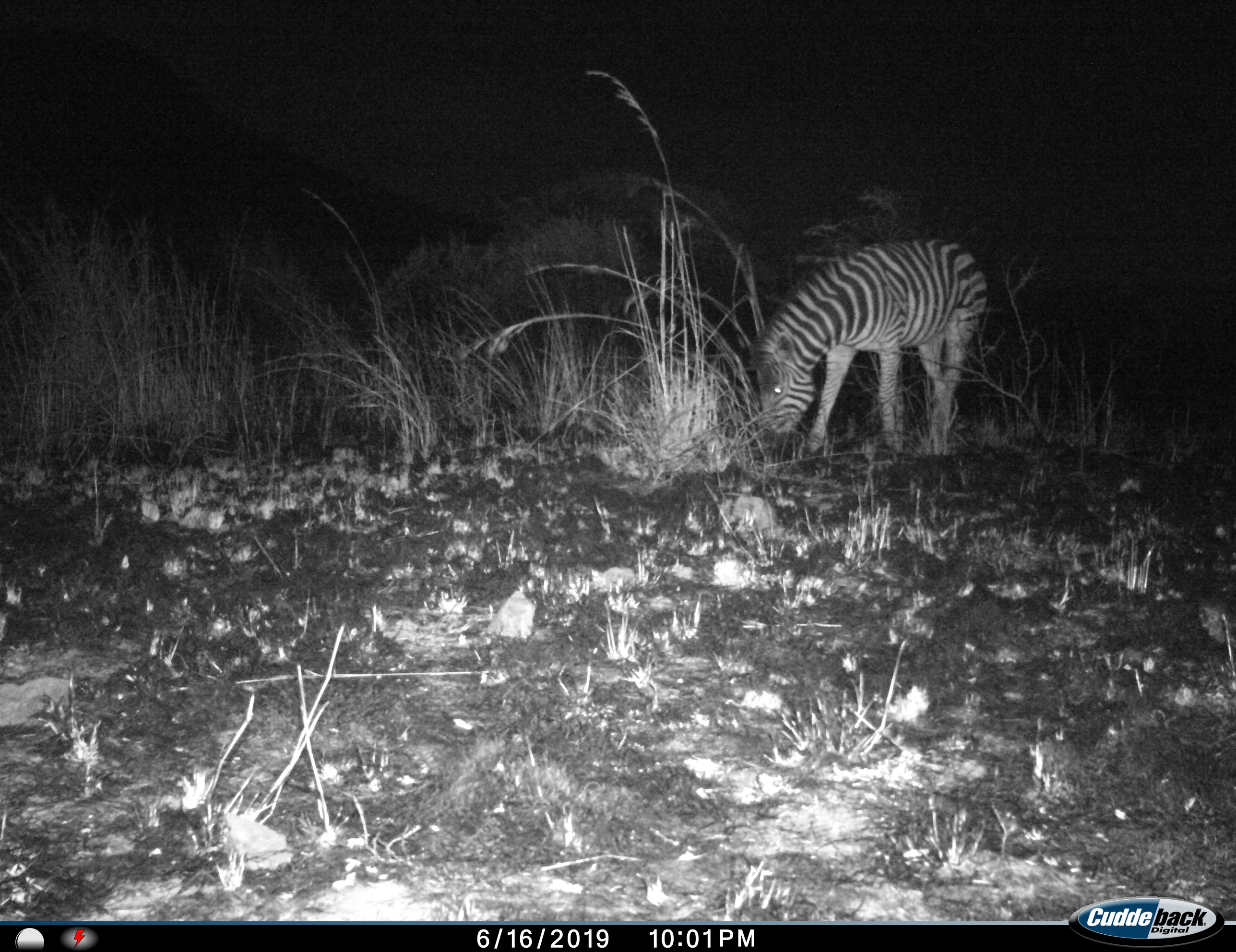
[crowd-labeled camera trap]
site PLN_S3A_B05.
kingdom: Animalia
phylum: Chordata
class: Mammalia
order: Perissodactyla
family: Equidae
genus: Equus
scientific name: Equus quagga burchellii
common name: burchell's zebra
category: zebraburchells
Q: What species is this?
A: Zebraburchells (burchell's zebra) (Equus quagga burchellii).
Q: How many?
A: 1.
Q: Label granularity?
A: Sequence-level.